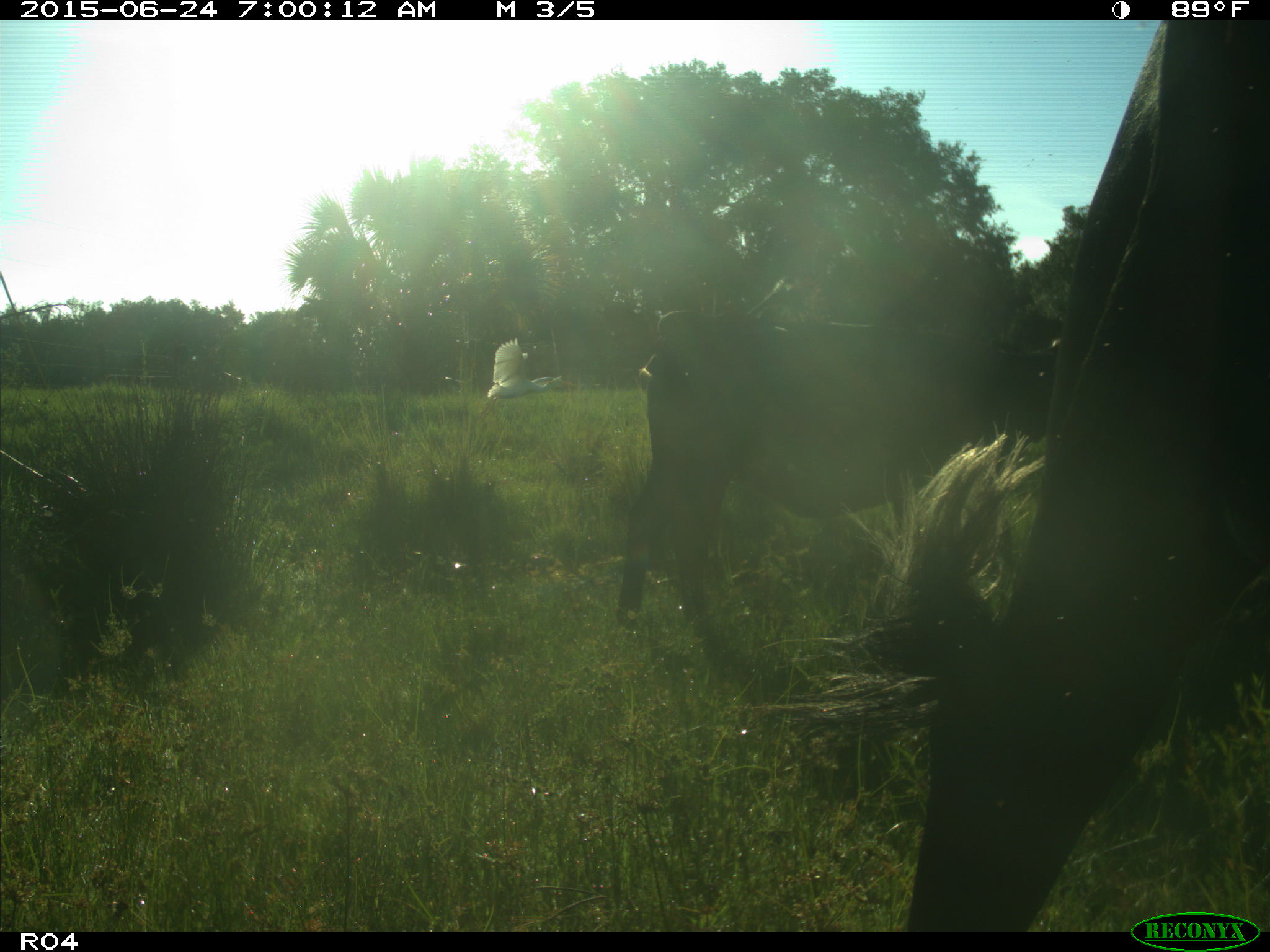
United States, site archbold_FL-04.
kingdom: Animalia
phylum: Chordata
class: Mammalia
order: Artiodactyla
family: Bovidae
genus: Bos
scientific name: Bos taurus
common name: domestic cow